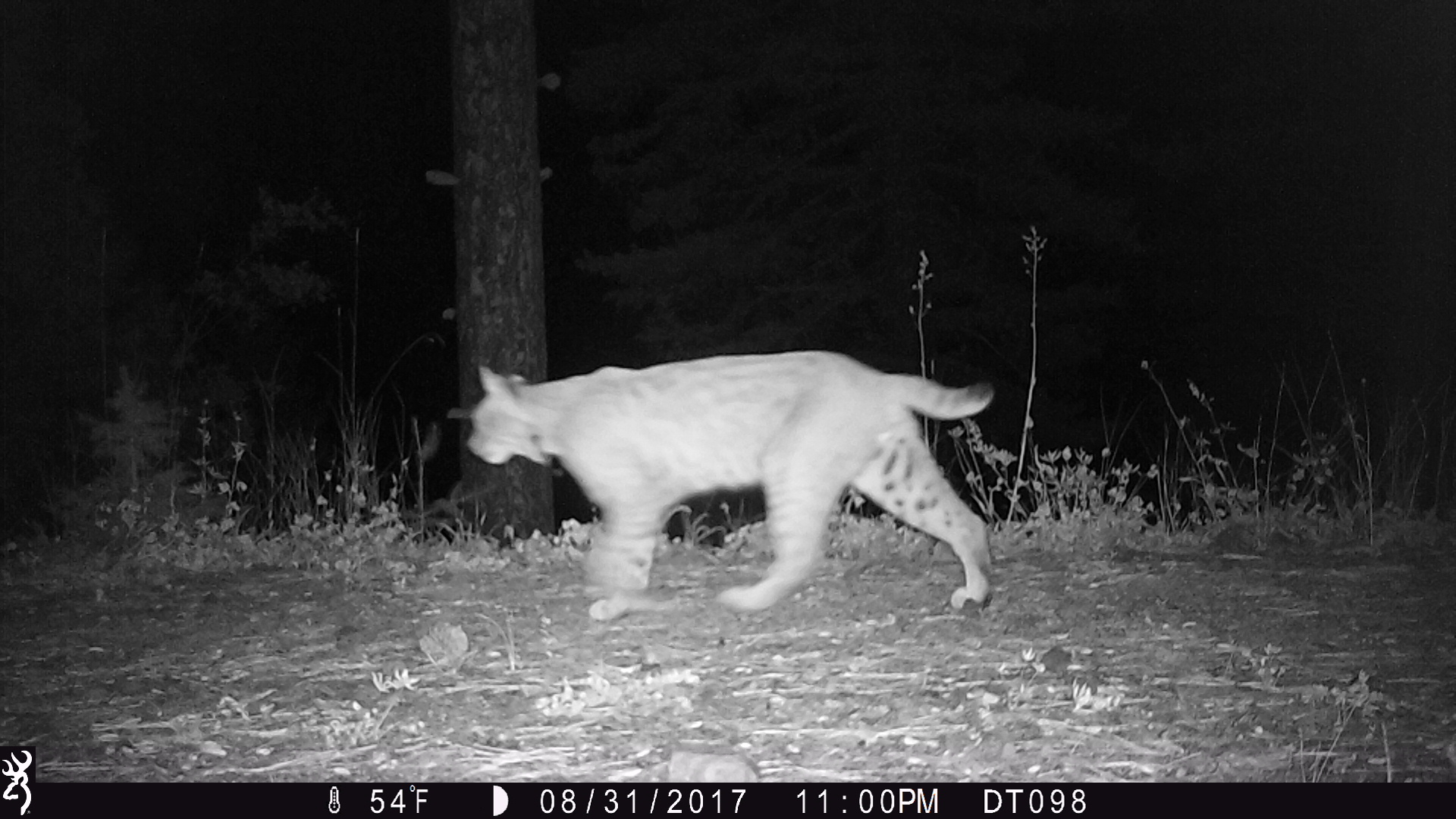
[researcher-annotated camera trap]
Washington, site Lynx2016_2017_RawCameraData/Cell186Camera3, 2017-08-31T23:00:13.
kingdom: Animalia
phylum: Chordata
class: Mammalia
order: Carnivora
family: Felidae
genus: Lynx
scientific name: Lynx rufus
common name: bobcat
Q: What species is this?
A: Lynx rufus (bobcat).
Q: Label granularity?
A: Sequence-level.